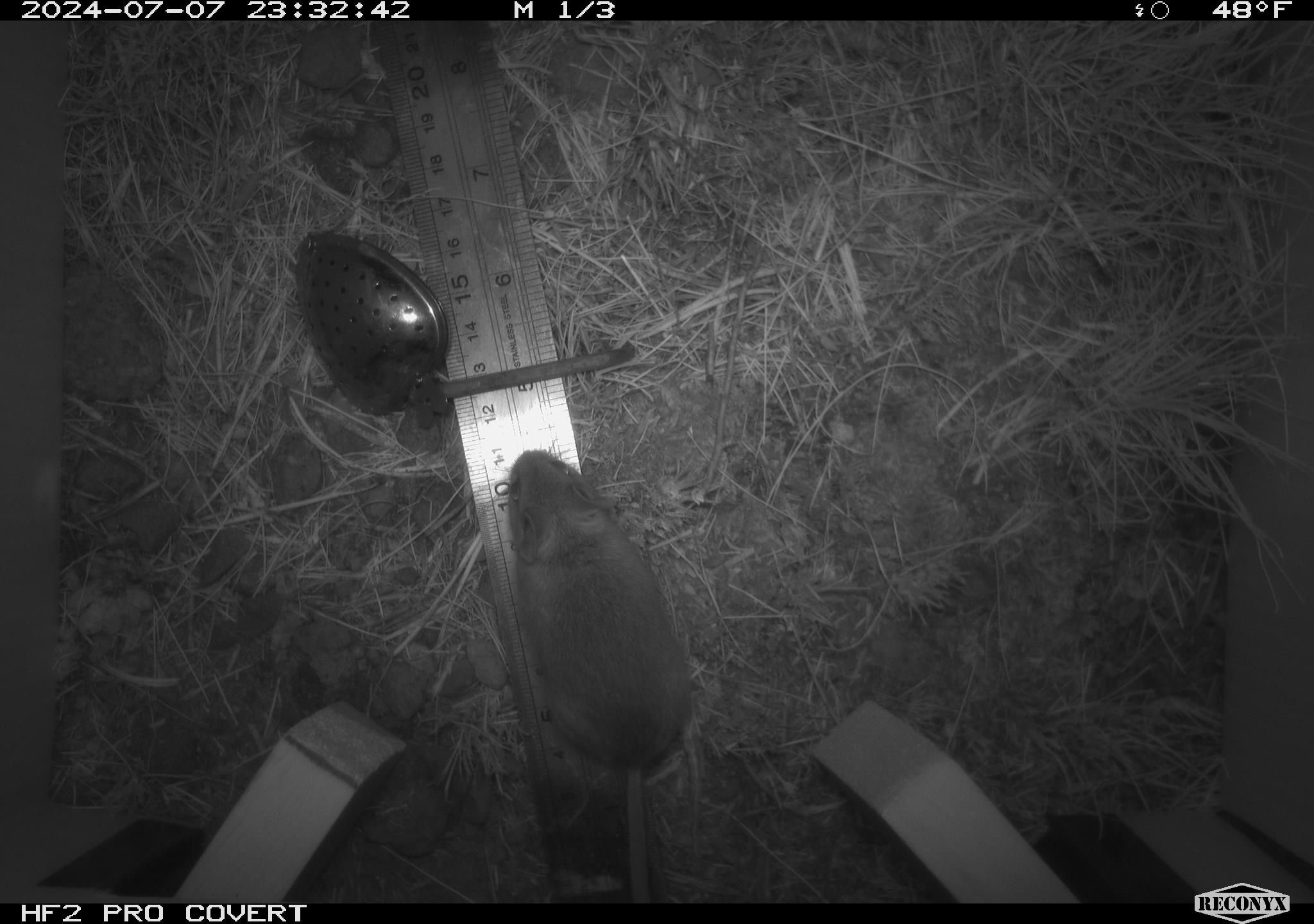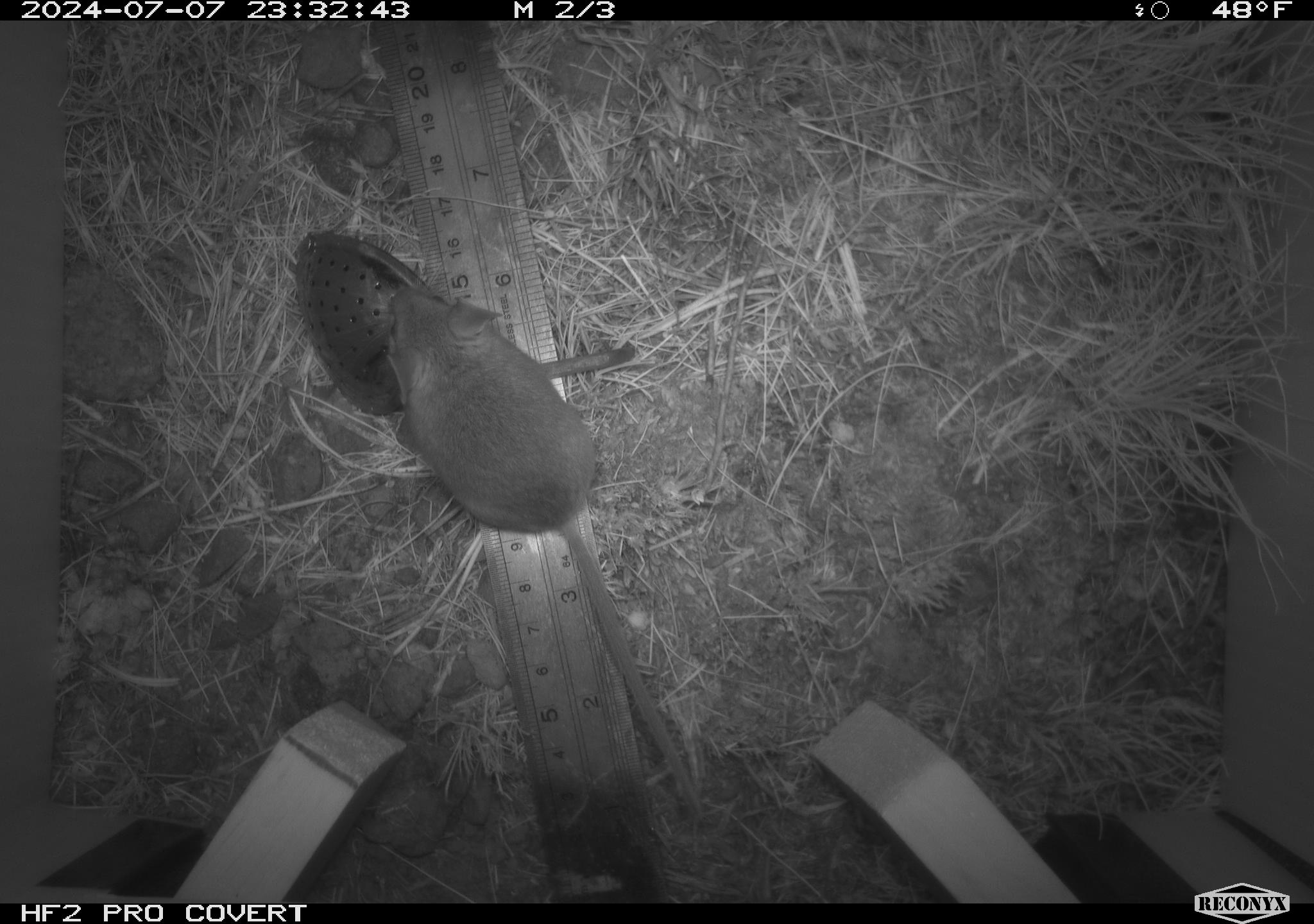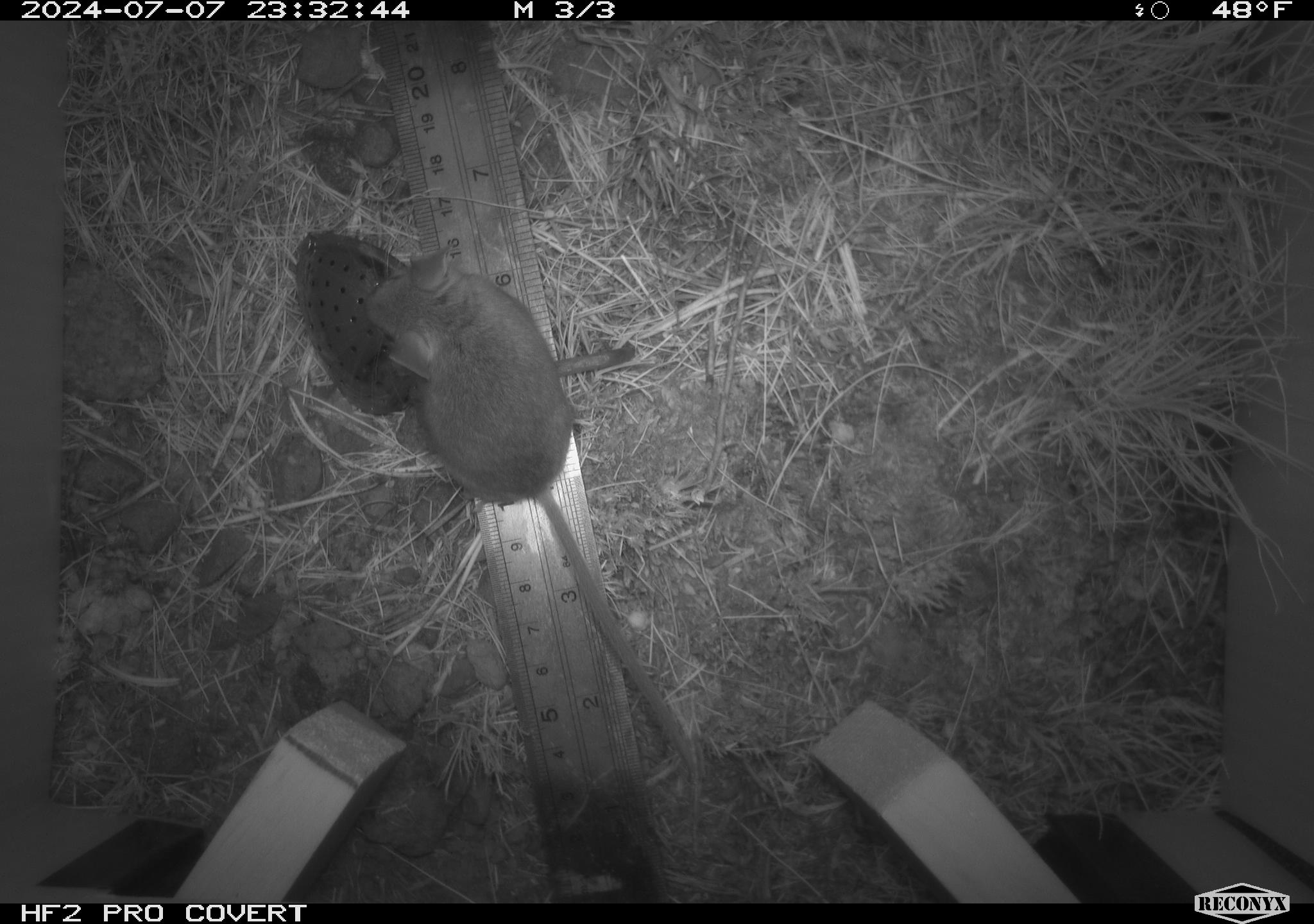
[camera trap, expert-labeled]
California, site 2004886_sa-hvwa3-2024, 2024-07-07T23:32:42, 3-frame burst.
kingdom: Animalia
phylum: Chordata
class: Mammalia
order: Rodentia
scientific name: Rodentia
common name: mouse species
Mouse species (Rodentia).